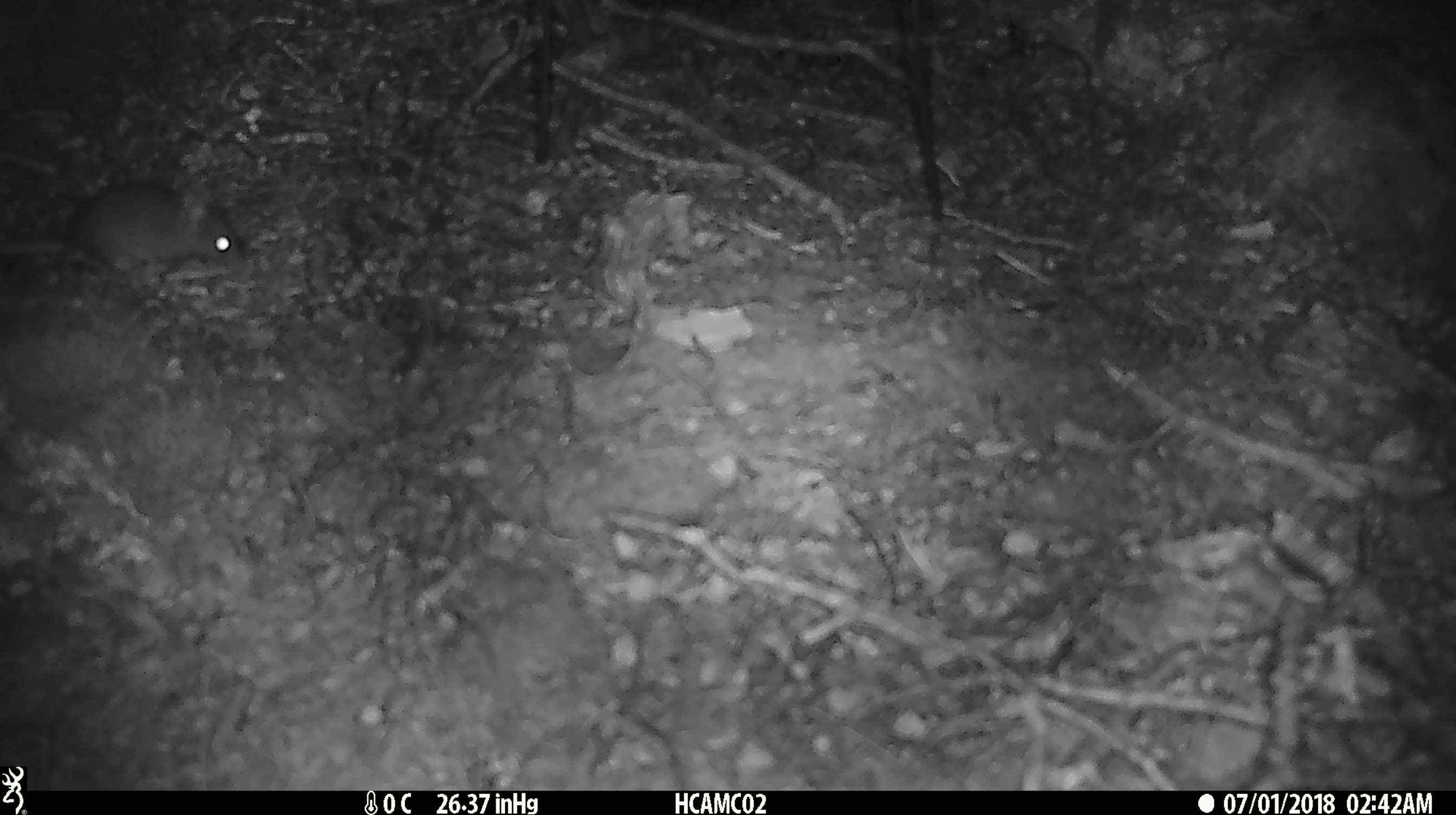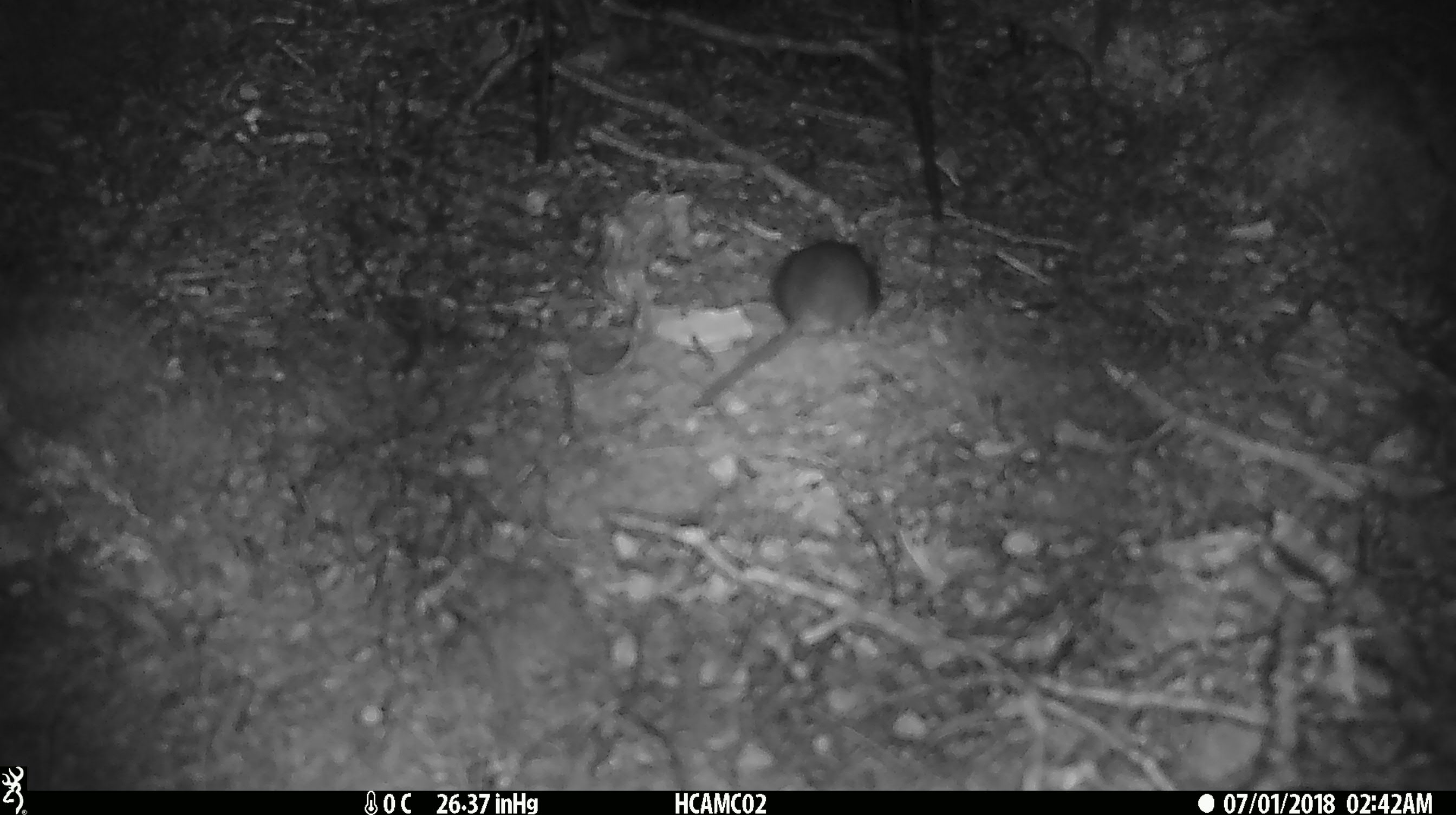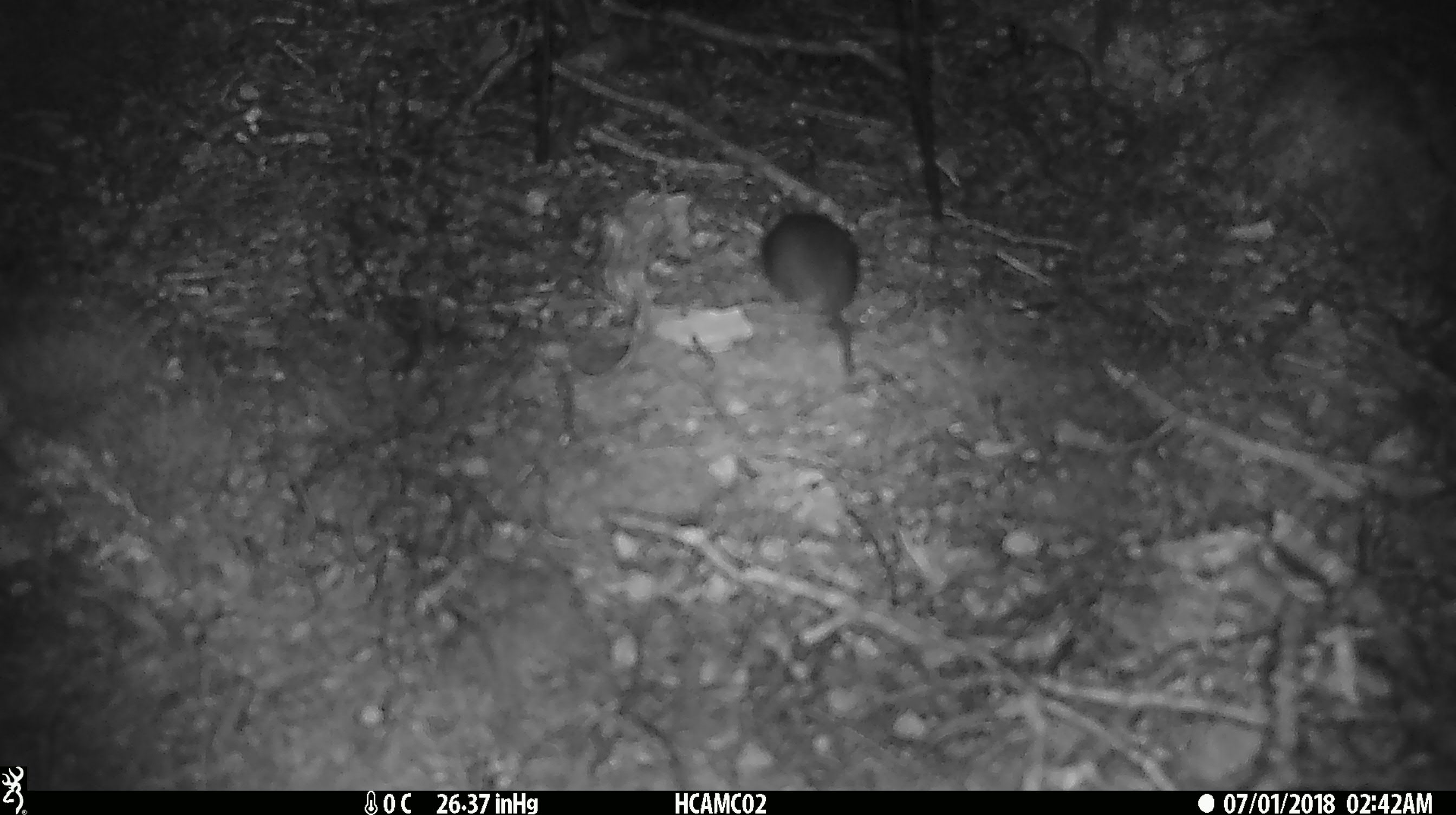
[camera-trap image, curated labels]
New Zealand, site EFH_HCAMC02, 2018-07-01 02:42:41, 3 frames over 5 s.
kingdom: Animalia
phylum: Chordata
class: Mammalia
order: Rodentia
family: Muridae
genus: Mus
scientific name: Mus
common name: mouse